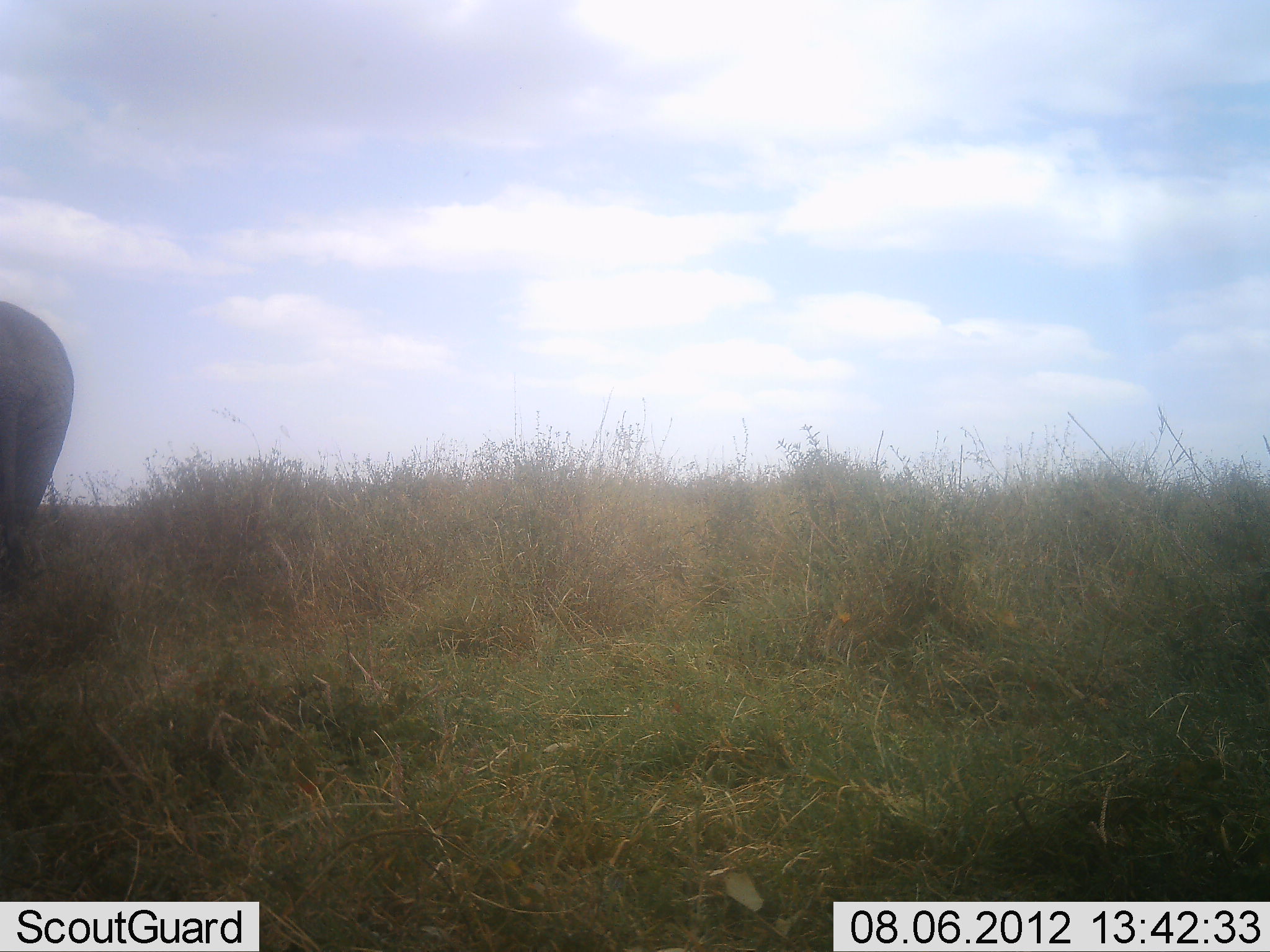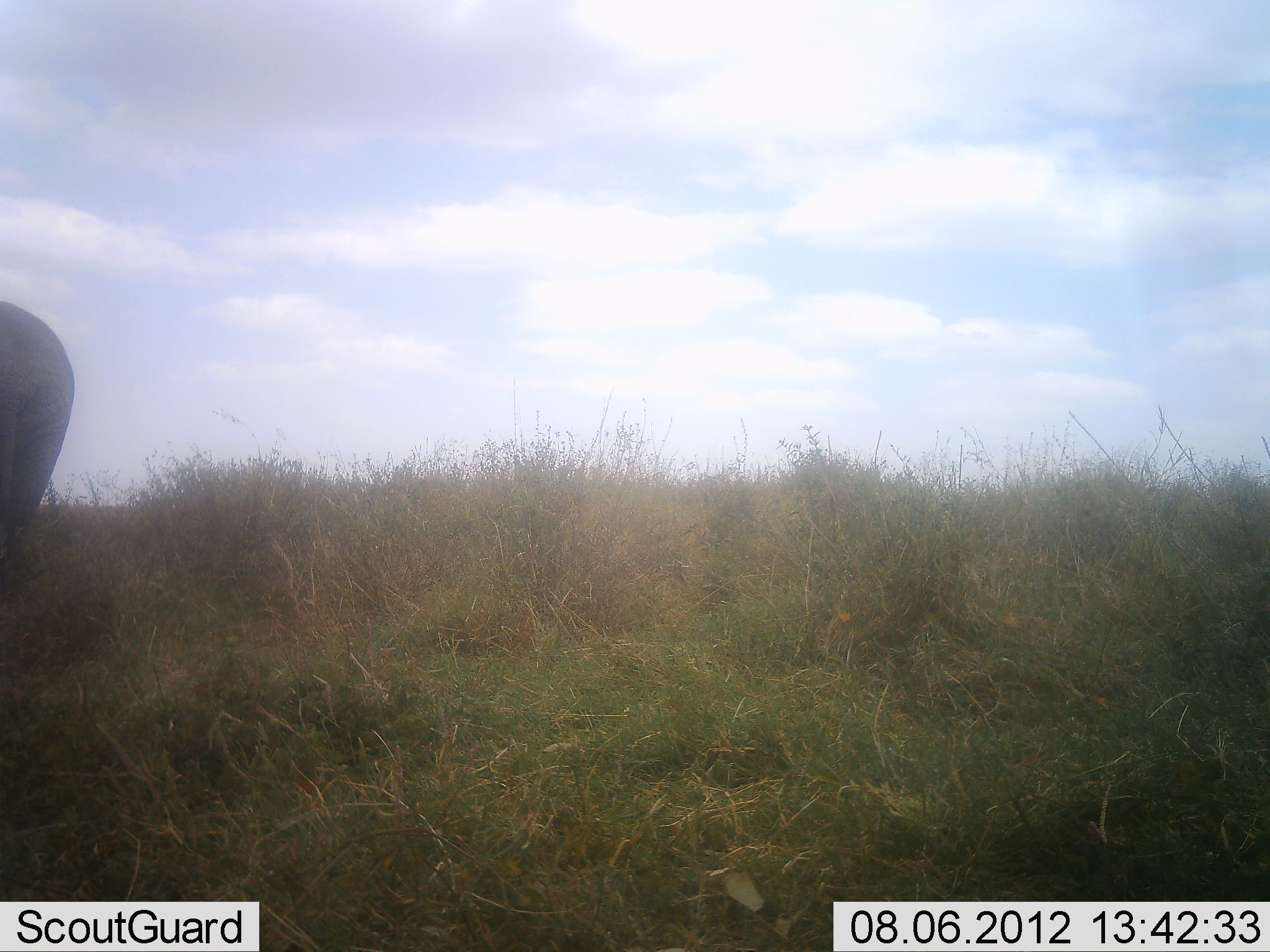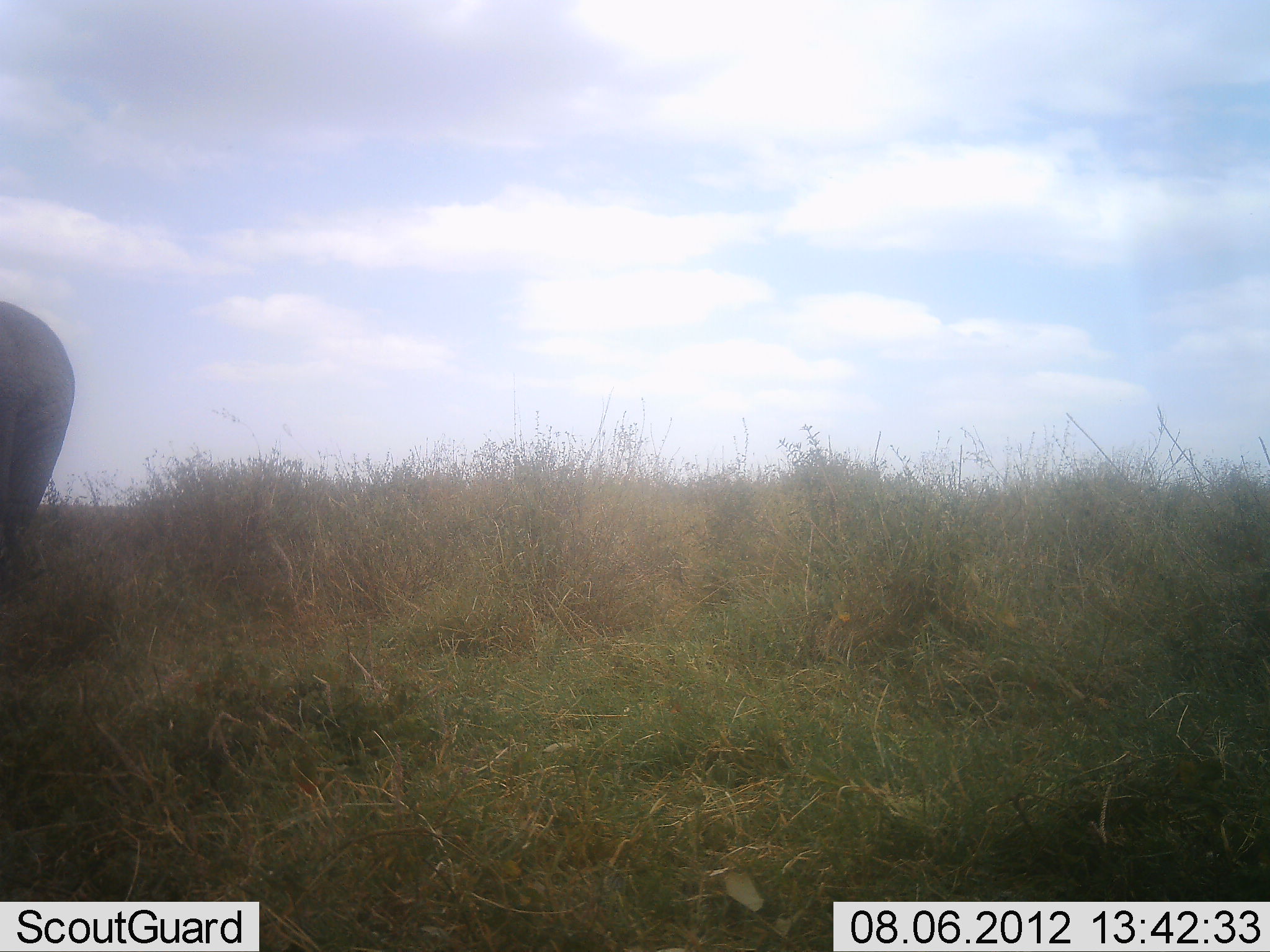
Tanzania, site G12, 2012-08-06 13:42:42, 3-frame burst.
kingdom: Animalia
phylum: Chordata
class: Mammalia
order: Proboscidea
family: Elephantidae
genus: Loxodonta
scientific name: Loxodonta africana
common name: african bush elephant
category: elephant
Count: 1.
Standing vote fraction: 100%.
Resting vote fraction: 0%.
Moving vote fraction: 0%.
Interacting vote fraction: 0%.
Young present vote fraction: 0%.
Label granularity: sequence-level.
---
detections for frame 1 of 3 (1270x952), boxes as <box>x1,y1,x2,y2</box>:
animal: <box>0,297,78,584</box>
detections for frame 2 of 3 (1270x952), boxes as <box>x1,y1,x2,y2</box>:
animal: <box>0,296,77,593</box>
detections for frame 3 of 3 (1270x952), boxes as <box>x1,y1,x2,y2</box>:
animal: <box>0,298,78,578</box>